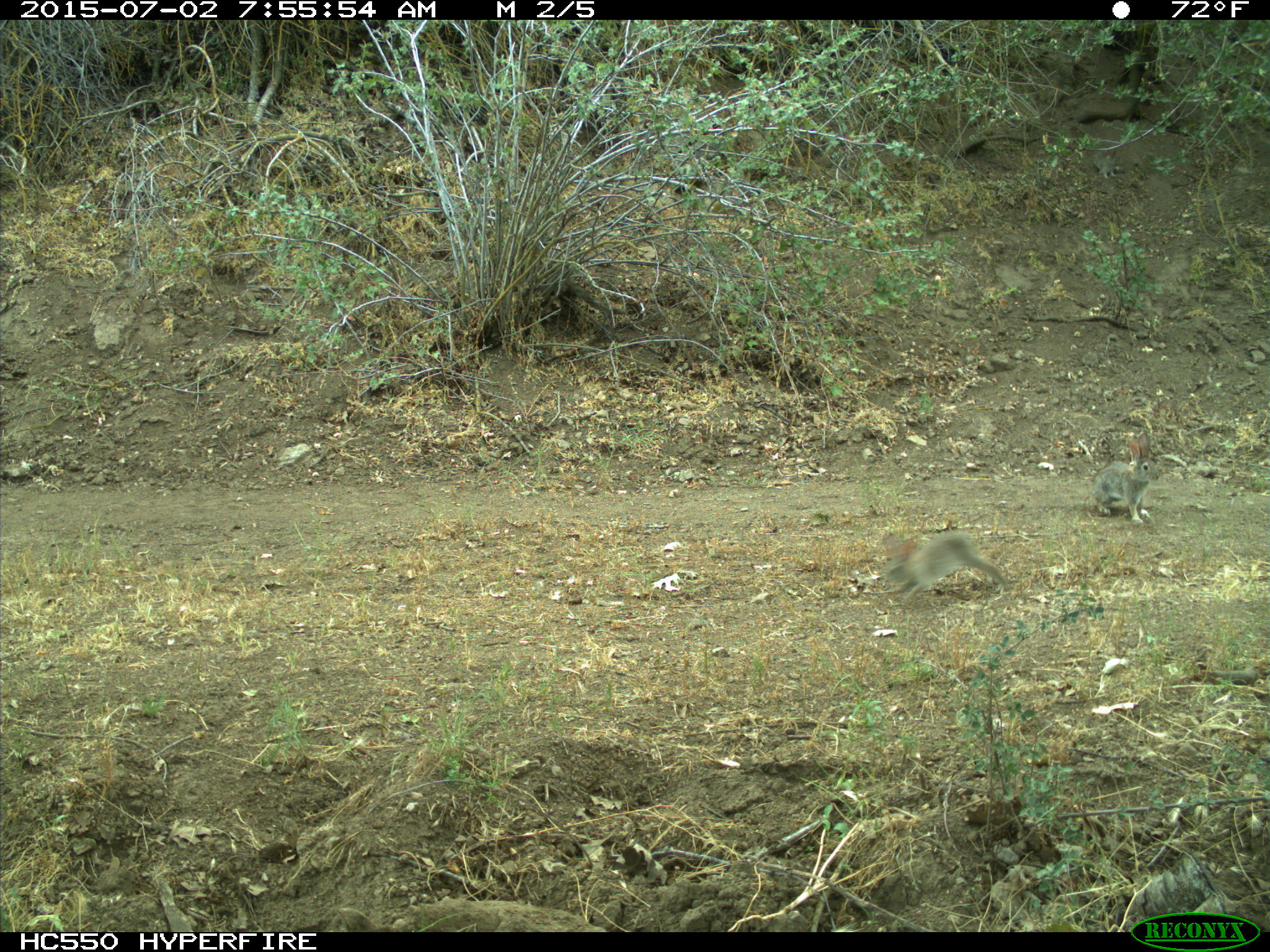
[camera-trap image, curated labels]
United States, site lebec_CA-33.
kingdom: Animalia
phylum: Chordata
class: Mammalia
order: Lagomorpha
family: Leporidae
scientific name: Leporidae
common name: rabbits and hares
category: unidentified rabbit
Unidentified rabbit (rabbits and hares) (Leporidae).